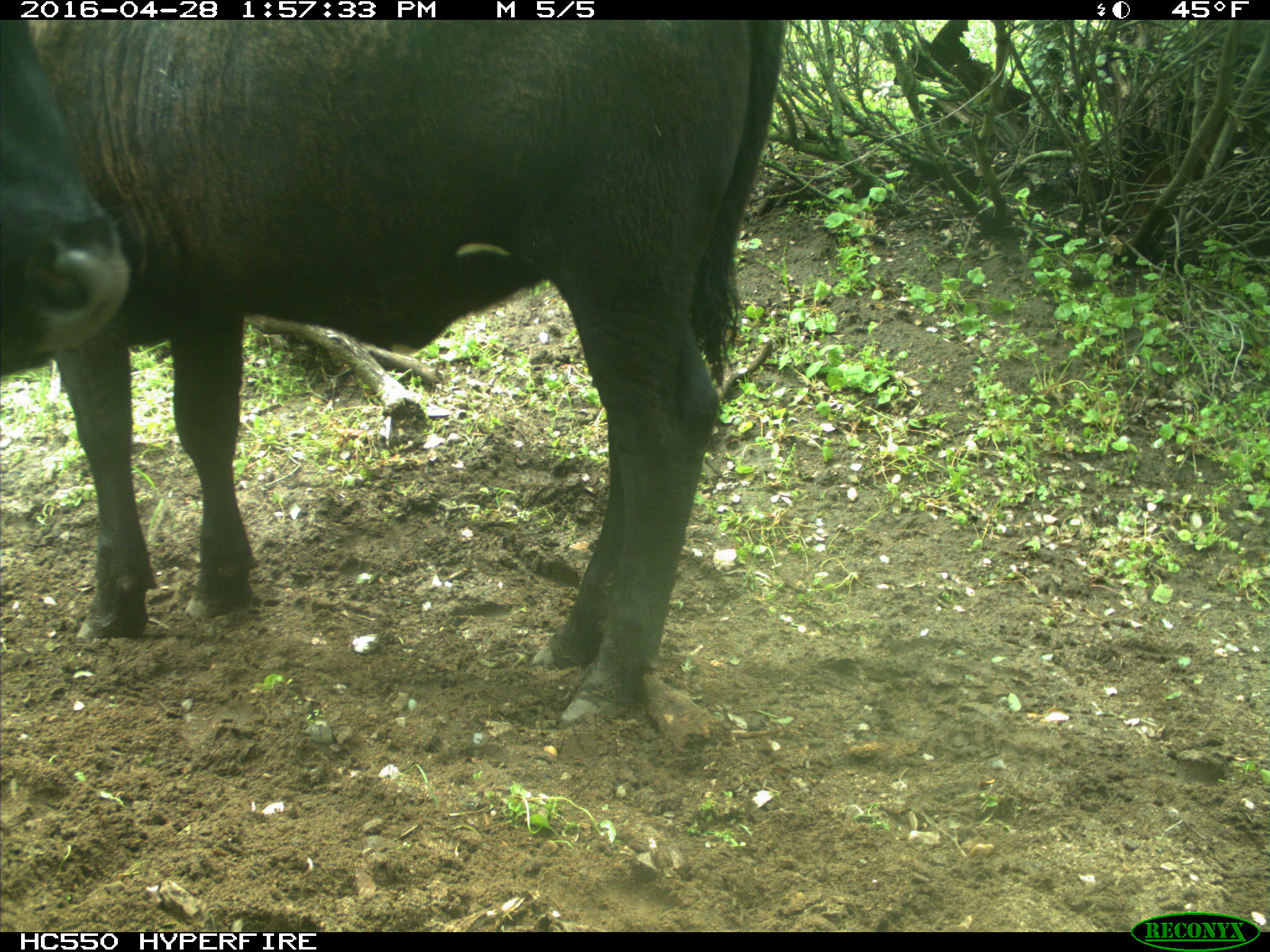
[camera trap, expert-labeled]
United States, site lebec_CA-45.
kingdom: Animalia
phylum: Chordata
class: Mammalia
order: Artiodactyla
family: Bovidae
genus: Bos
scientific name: Bos taurus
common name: domestic cow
Bos taurus (domestic cow).